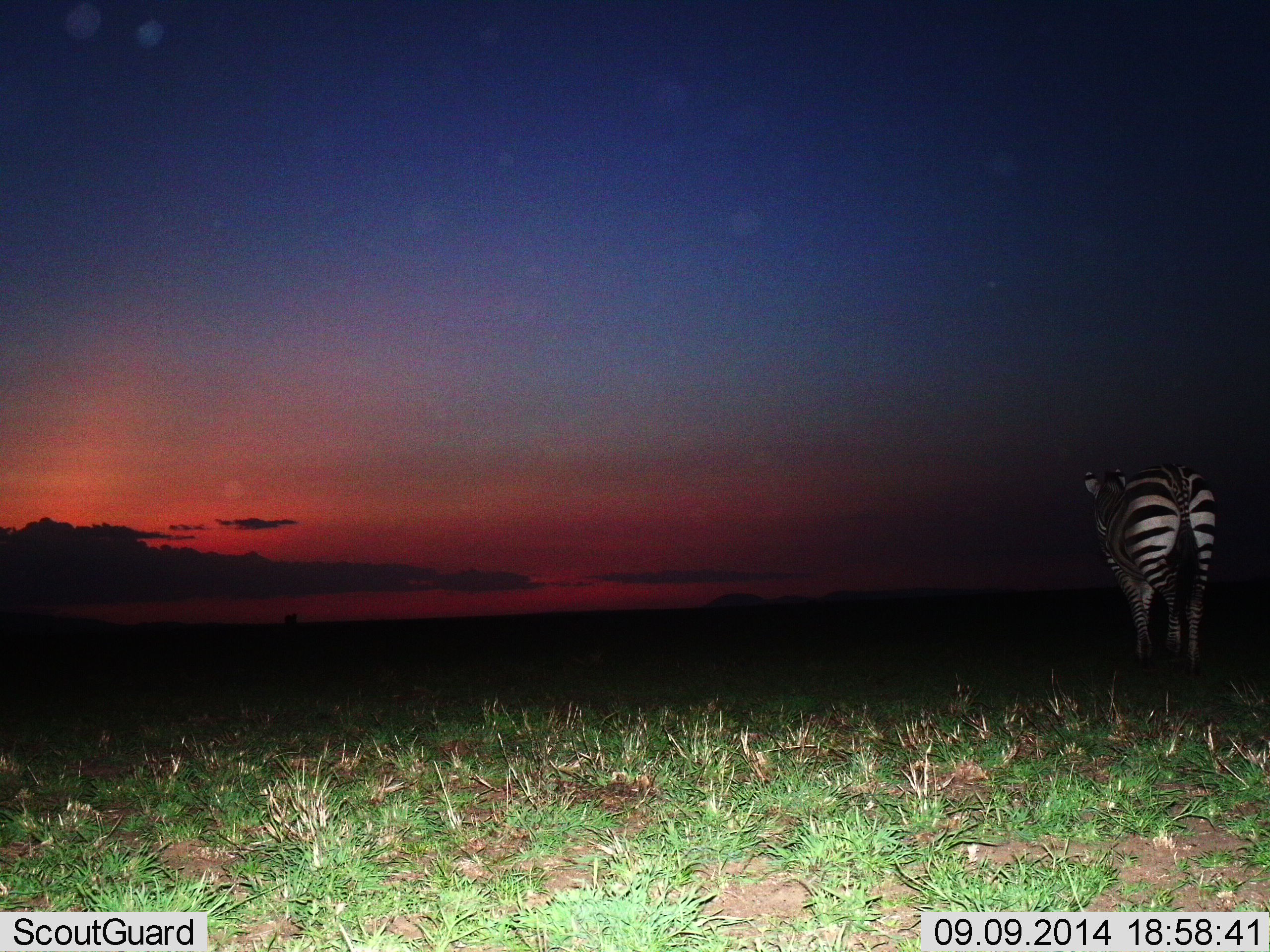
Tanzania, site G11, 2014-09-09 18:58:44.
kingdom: Animalia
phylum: Chordata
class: Mammalia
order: Perissodactyla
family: Equidae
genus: Equus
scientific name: Equus quagga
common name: plains zebra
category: zebra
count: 1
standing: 90%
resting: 0%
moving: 10%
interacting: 0%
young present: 0%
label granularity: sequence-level